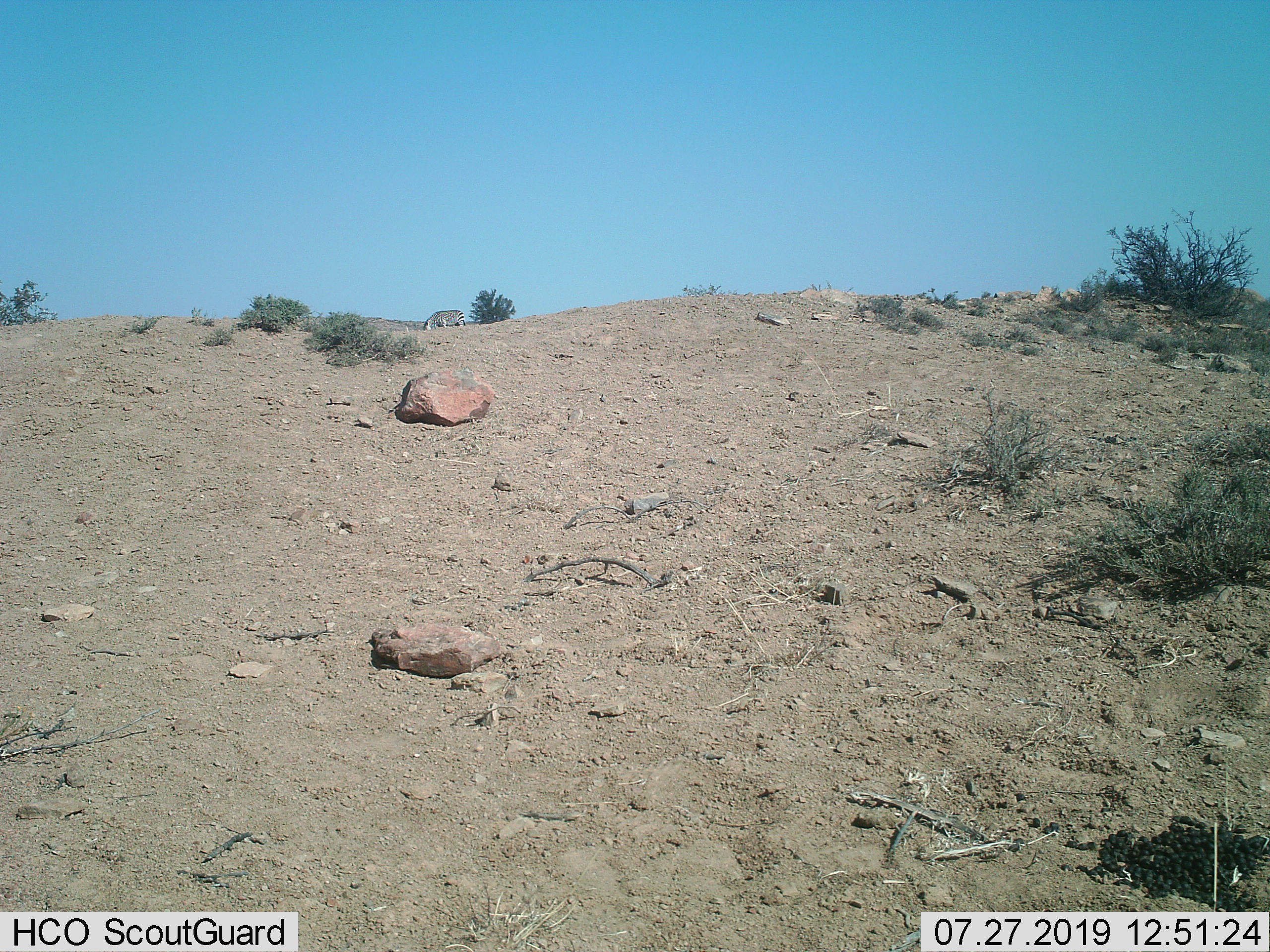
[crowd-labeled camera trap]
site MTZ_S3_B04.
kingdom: Animalia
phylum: Chordata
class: Mammalia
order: Perissodactyla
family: Equidae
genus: Equus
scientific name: Equus zebra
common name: mountain zebra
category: zebramountain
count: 1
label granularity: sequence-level